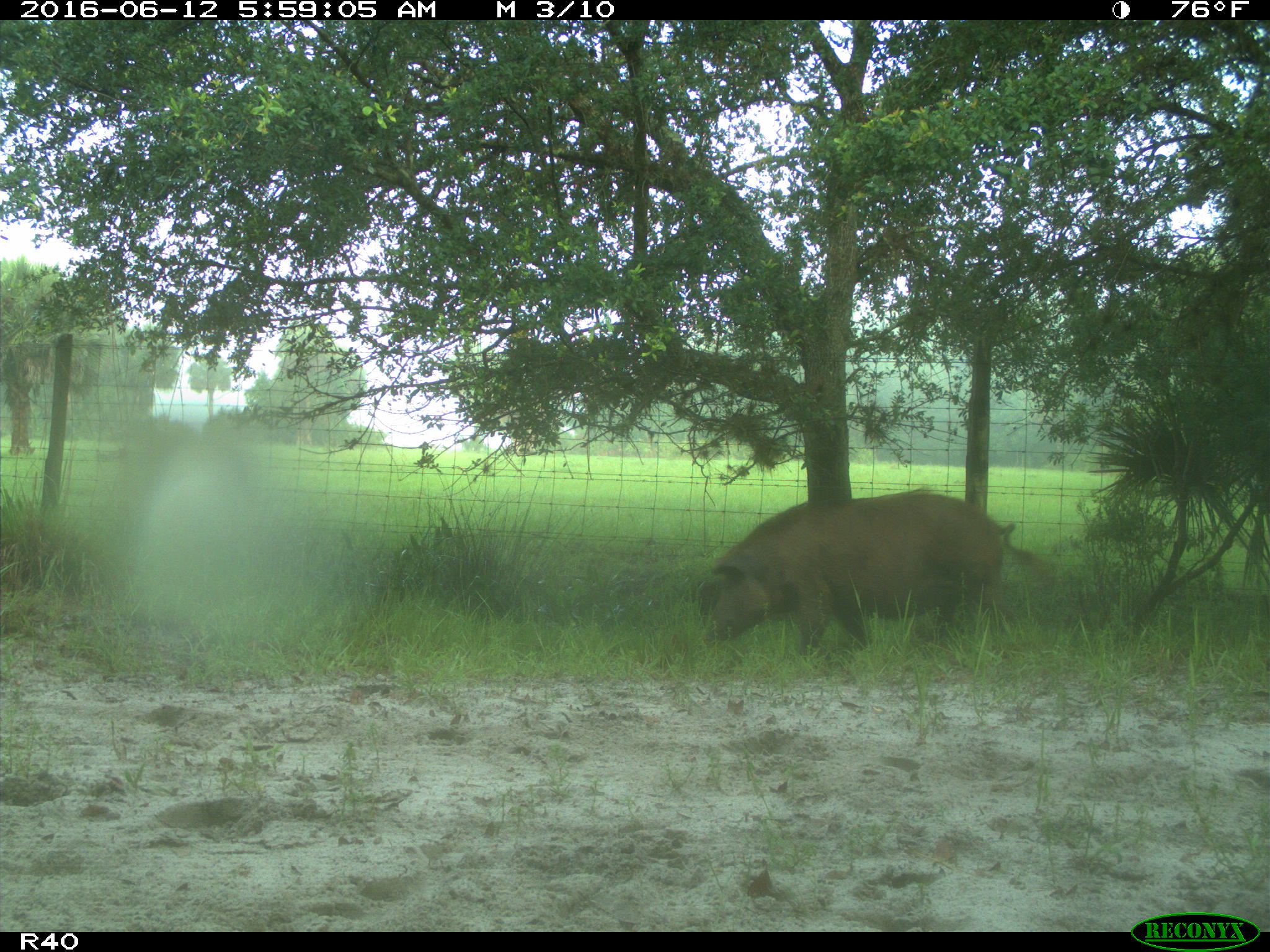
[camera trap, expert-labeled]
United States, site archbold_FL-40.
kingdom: Animalia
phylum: Chordata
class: Mammalia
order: Artiodactyla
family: Suidae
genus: Sus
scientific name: Sus scrofa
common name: wild boar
Sus scrofa (wild boar).